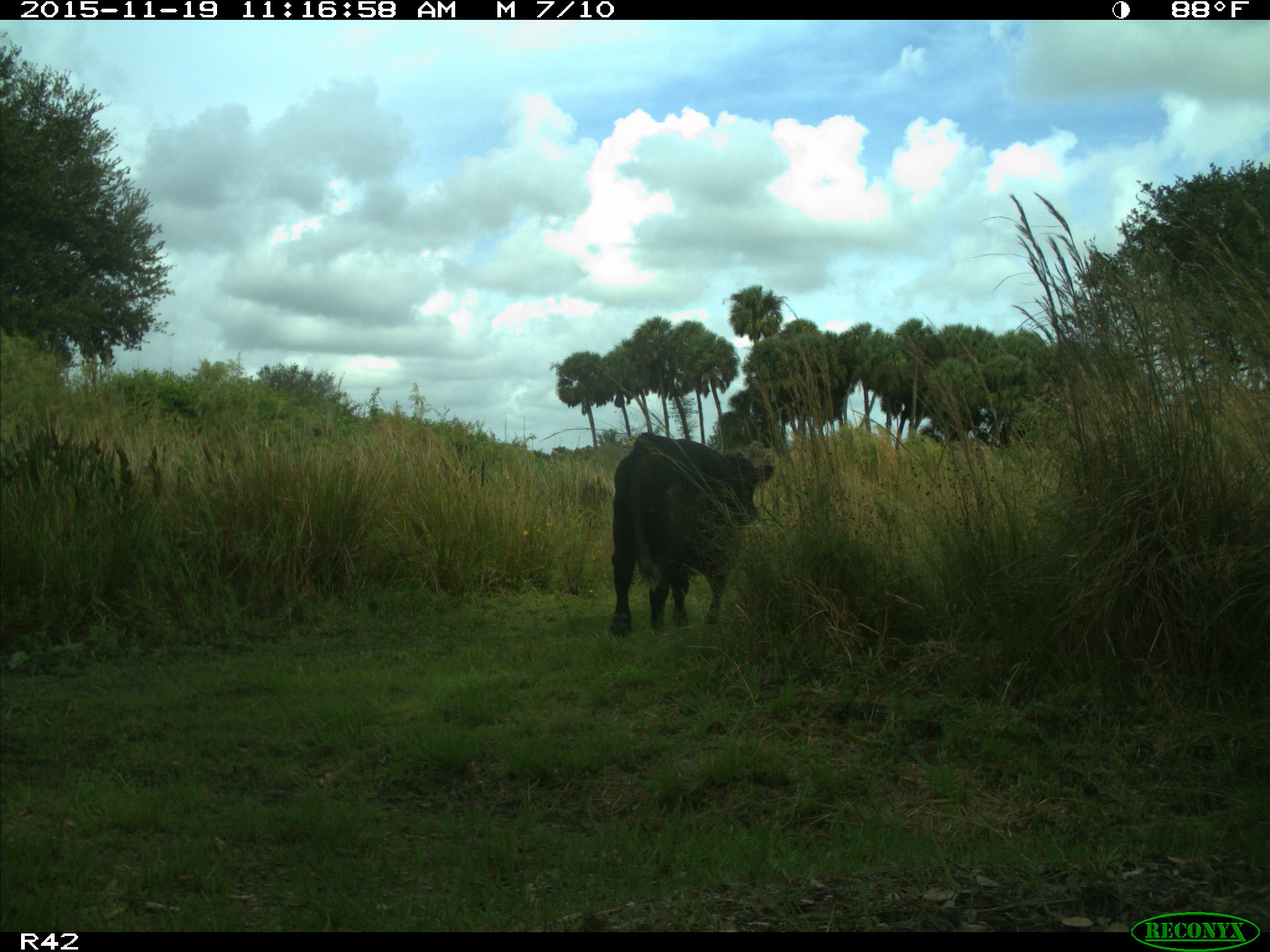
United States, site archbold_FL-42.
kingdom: Animalia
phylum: Chordata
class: Mammalia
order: Artiodactyla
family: Bovidae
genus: Bos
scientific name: Bos taurus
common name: domestic cow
Bos taurus (domestic cow).